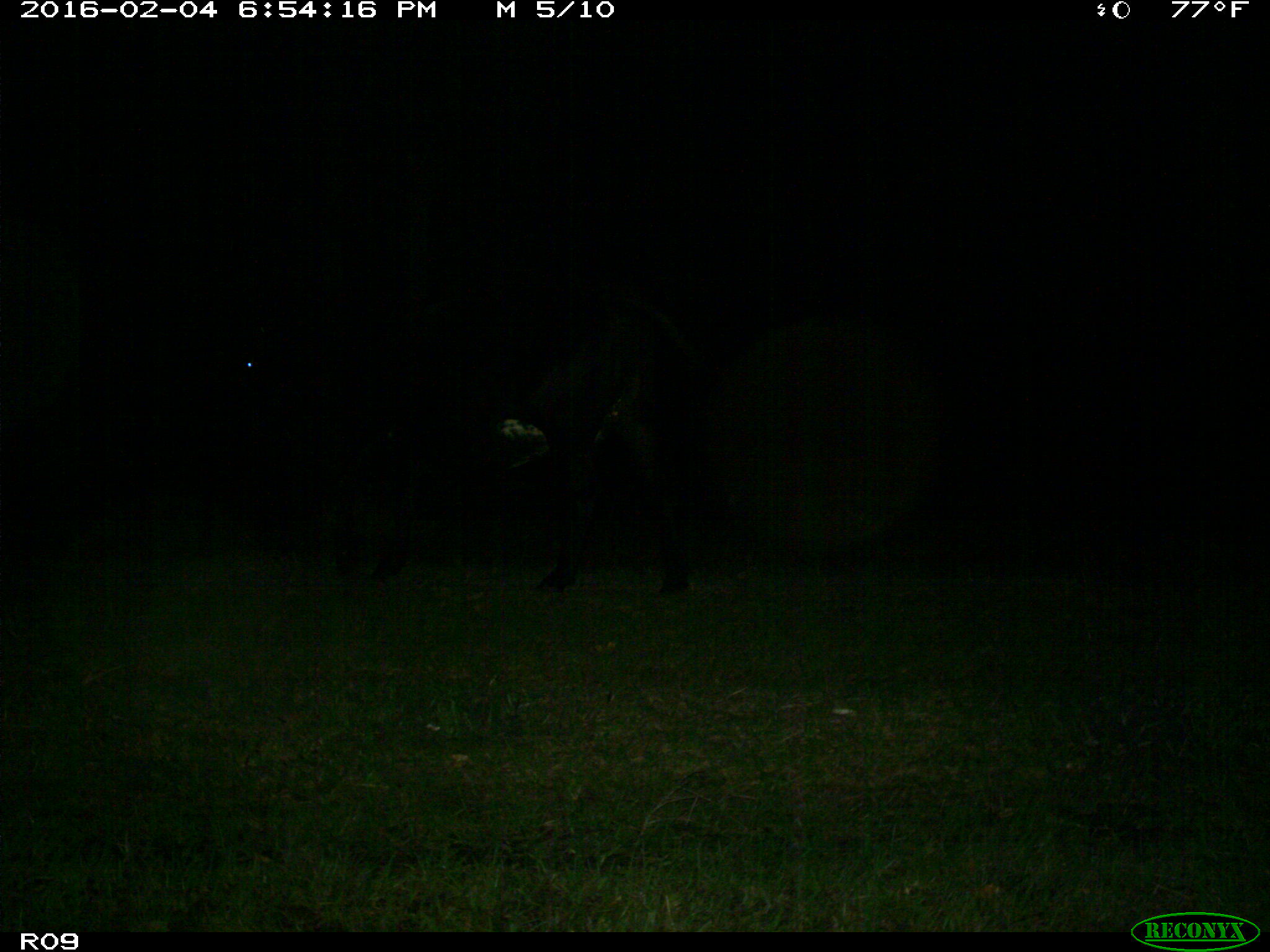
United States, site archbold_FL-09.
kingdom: Animalia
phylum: Chordata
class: Mammalia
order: Artiodactyla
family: Bovidae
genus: Bos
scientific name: Bos taurus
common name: domestic cow